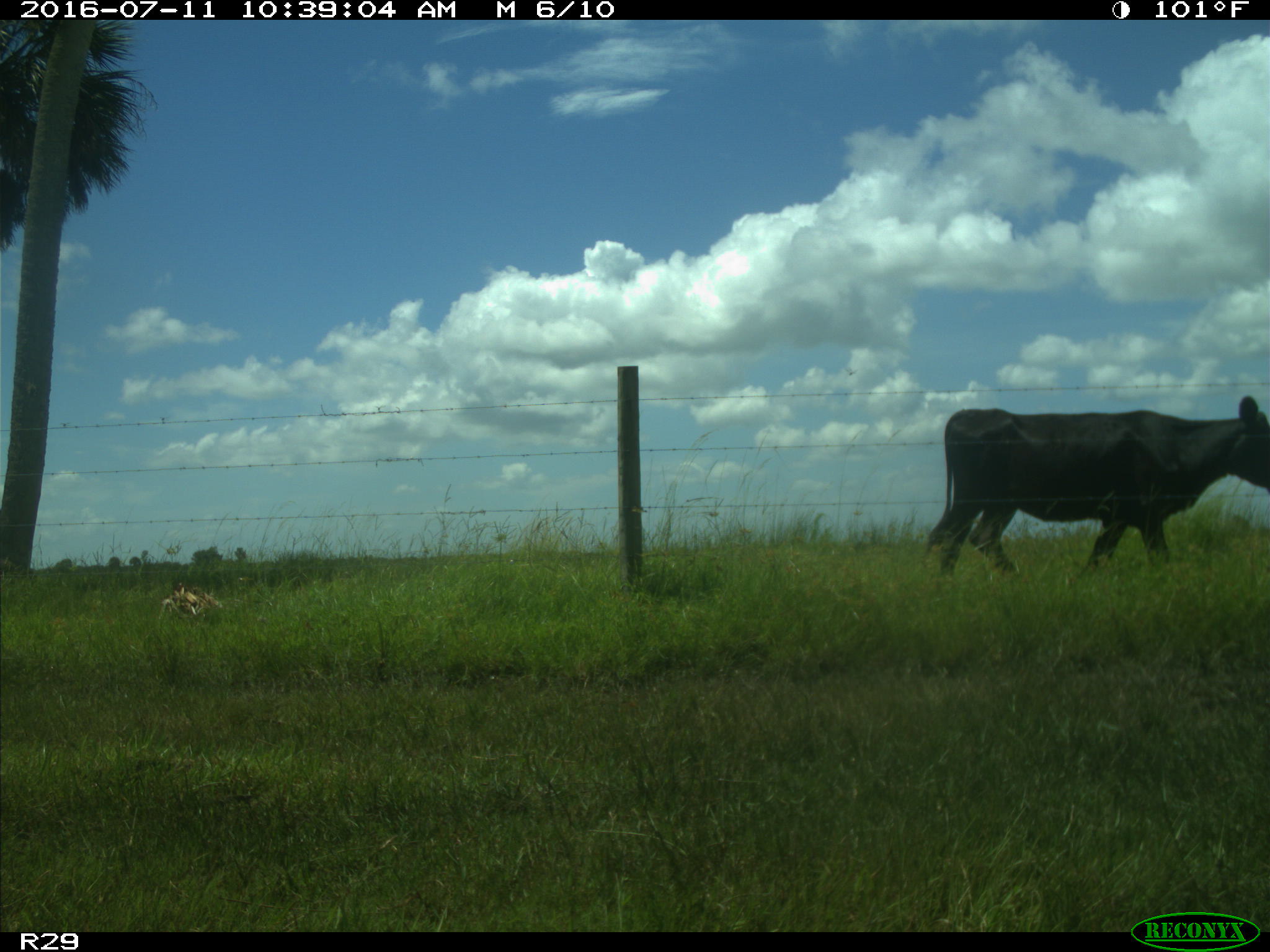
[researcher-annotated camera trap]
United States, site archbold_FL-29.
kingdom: Animalia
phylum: Chordata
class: Mammalia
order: Artiodactyla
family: Bovidae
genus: Bos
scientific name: Bos taurus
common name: domestic cow